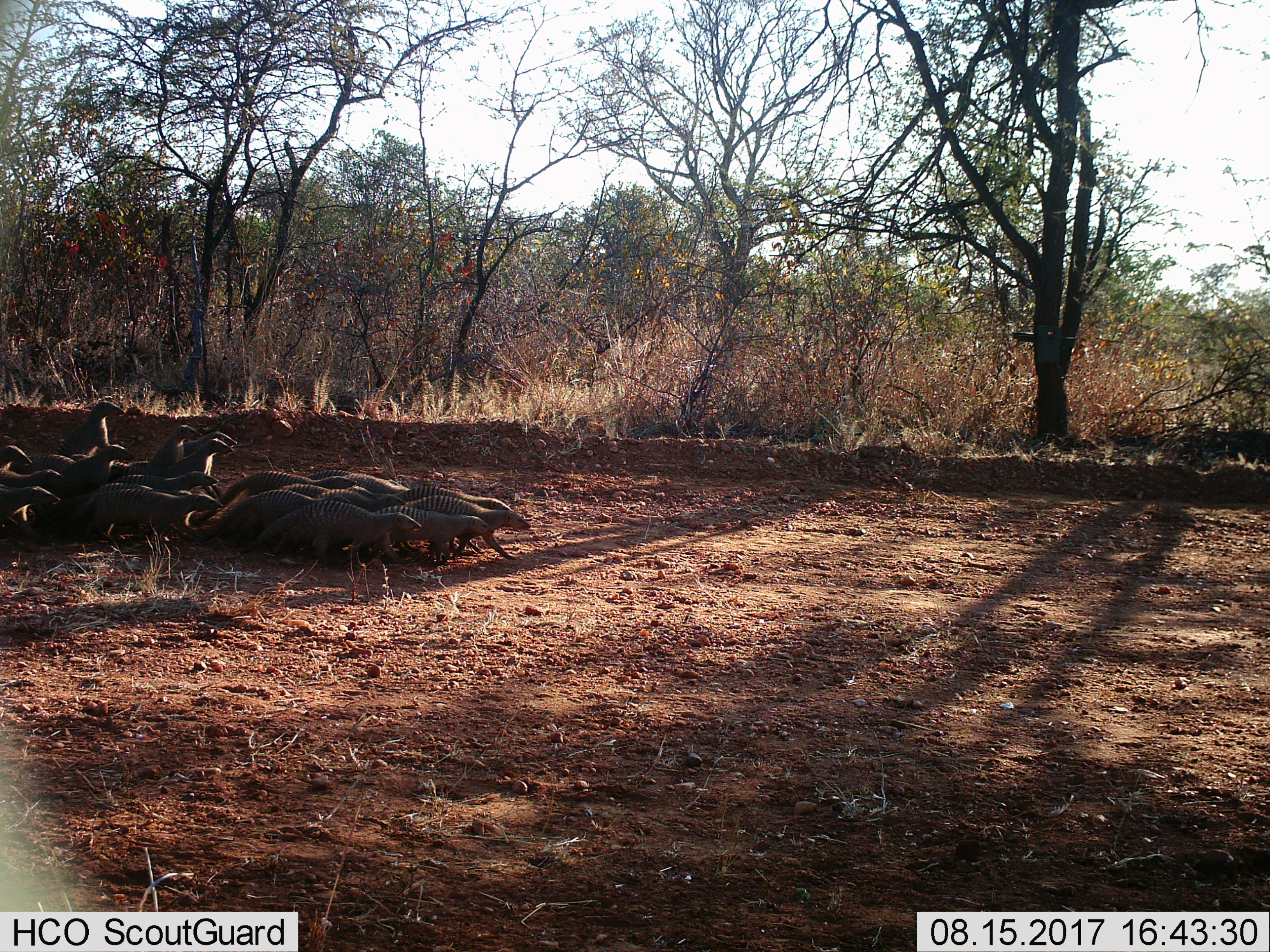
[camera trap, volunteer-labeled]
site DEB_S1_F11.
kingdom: Animalia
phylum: Chordata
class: Mammalia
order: Carnivora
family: Herpestidae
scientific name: Herpestidae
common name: mongoose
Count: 11-50.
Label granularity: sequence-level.